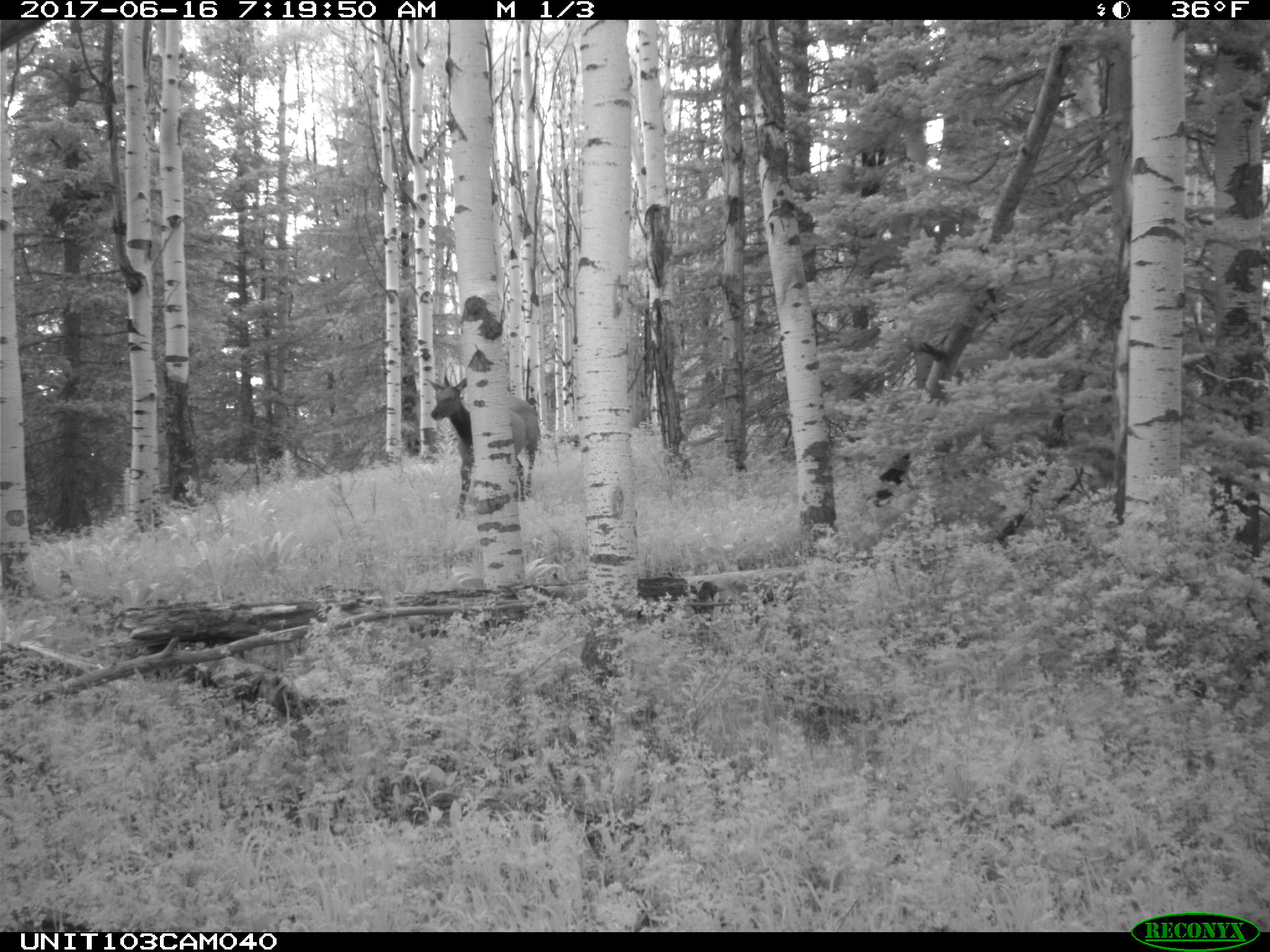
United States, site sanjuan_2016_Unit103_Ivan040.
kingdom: Animalia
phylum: Chordata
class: Mammalia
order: Artiodactyla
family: Cervidae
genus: Cervus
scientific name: Cervus elaphus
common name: red deer